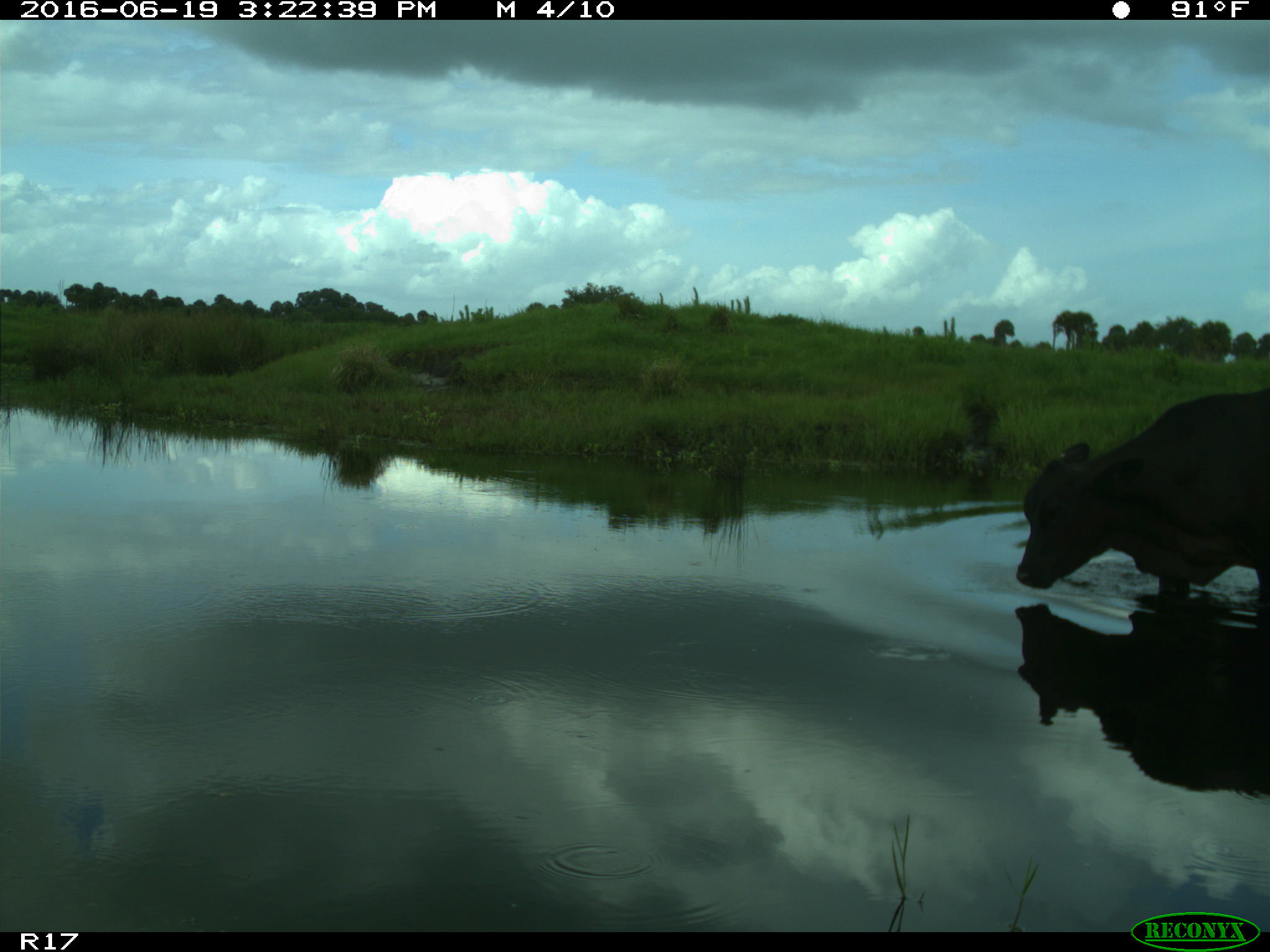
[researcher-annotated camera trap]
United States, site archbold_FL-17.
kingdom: Animalia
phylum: Chordata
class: Mammalia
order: Artiodactyla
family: Bovidae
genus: Bos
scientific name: Bos taurus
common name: domestic cow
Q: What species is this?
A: Bos taurus (domestic cow).